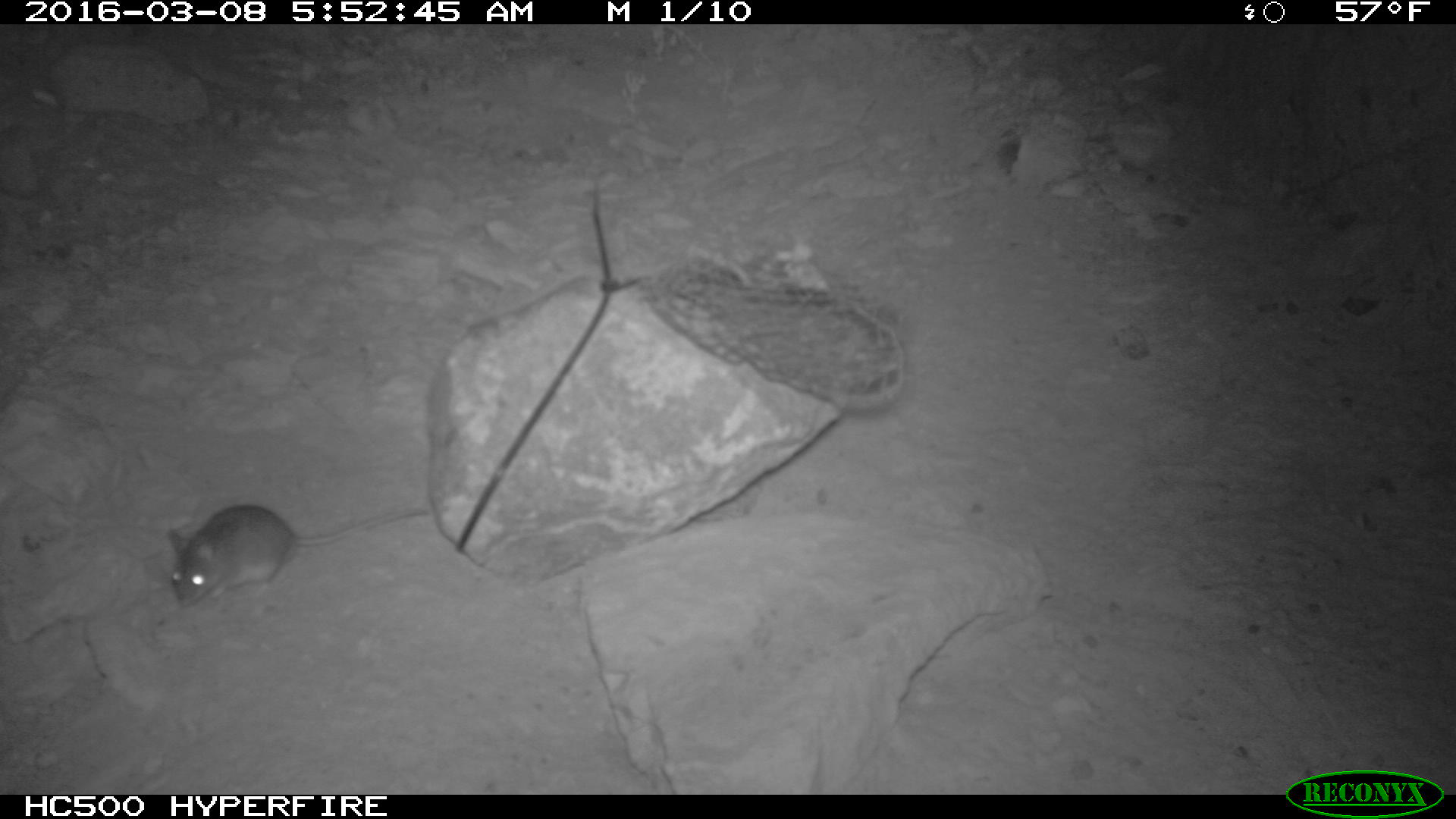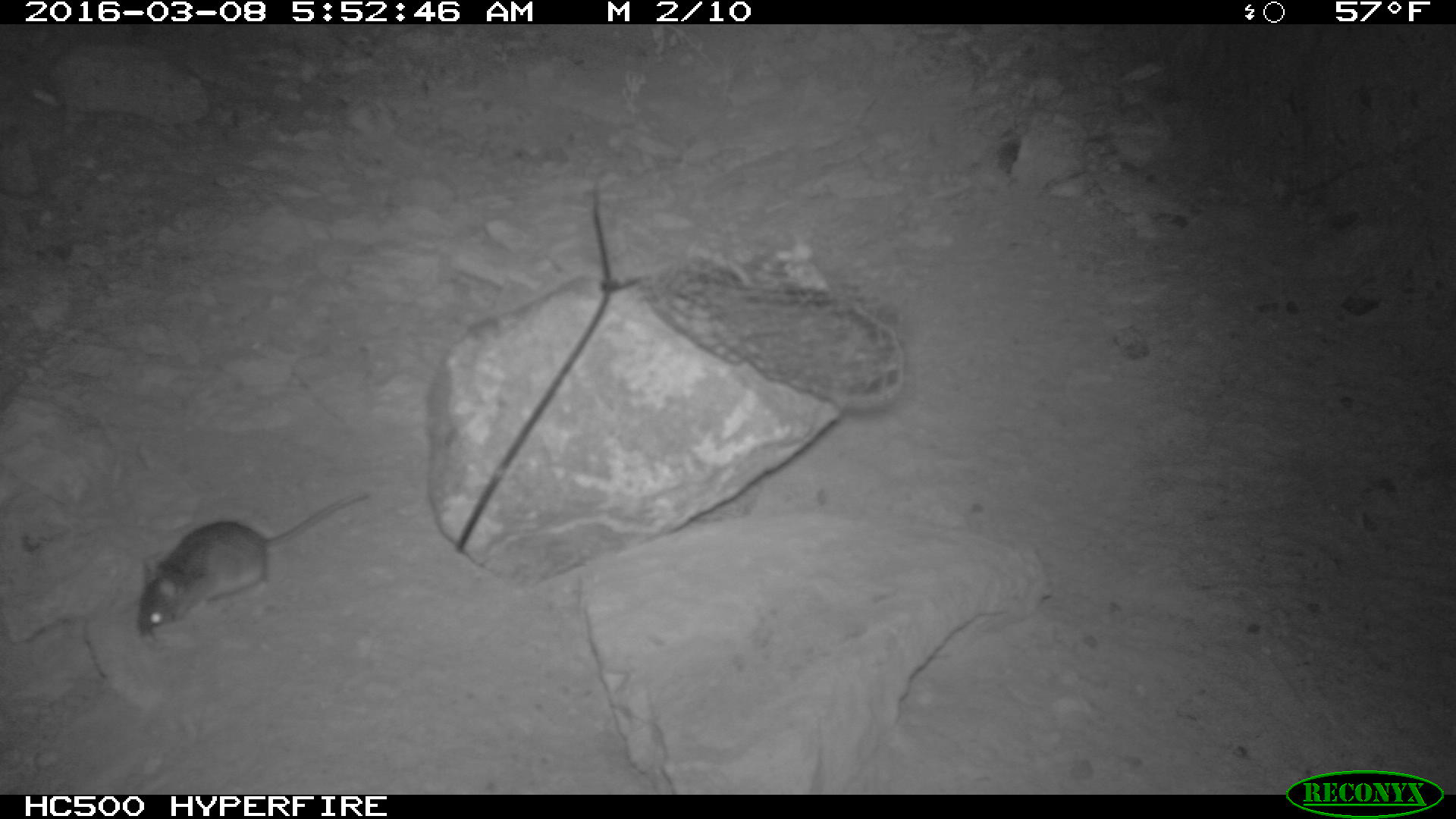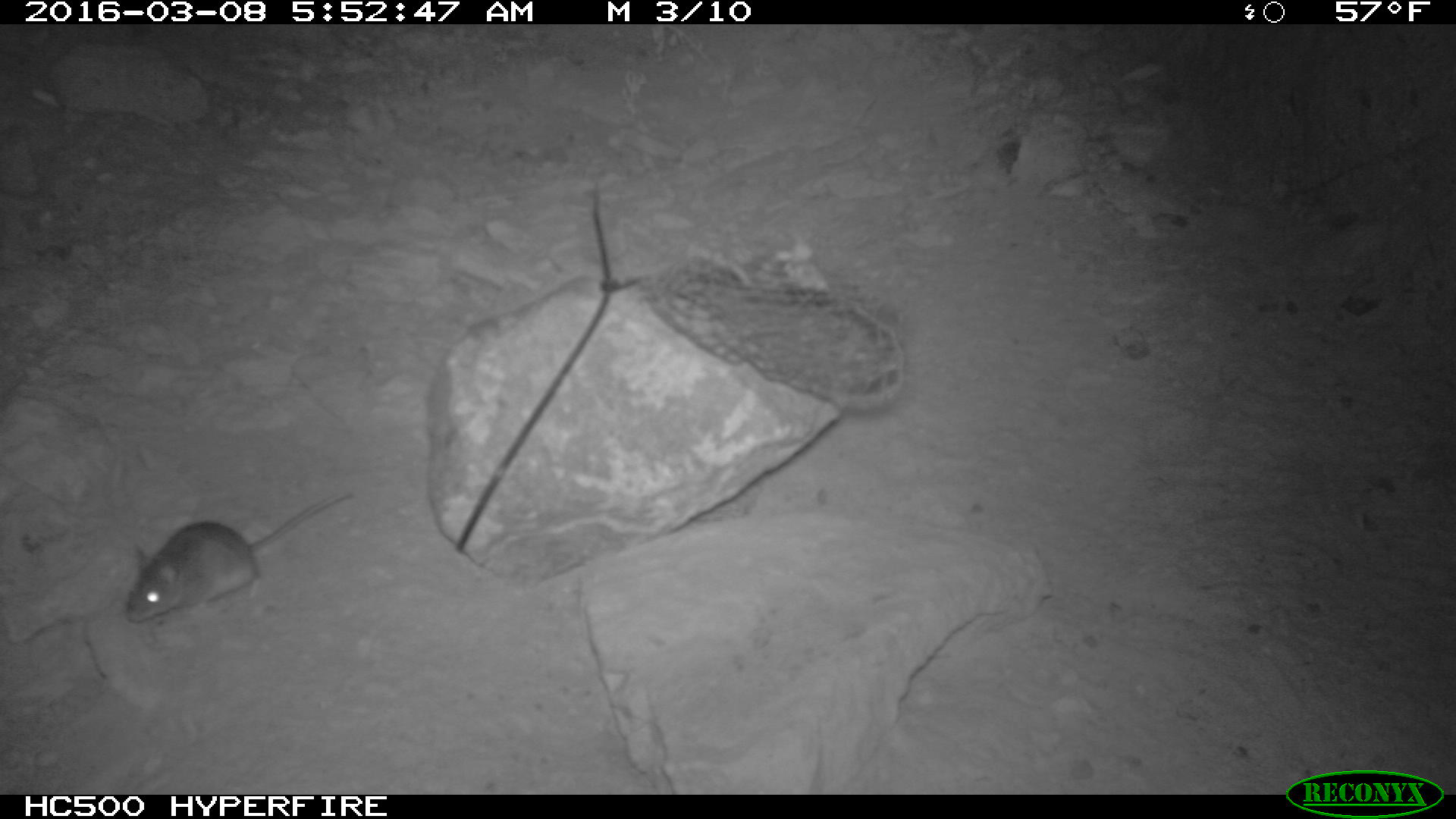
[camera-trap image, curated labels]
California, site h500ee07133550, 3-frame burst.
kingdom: Animalia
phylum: Chordata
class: Mammalia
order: Rodentia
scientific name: Rodentia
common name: rodent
Rodent (Rodentia).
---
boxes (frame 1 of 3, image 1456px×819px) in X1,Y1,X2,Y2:
rodent: 168,464,427,607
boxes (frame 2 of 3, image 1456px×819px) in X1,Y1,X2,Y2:
rodent: 134,488,375,635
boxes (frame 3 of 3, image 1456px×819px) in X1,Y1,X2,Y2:
rodent: 126,489,353,624